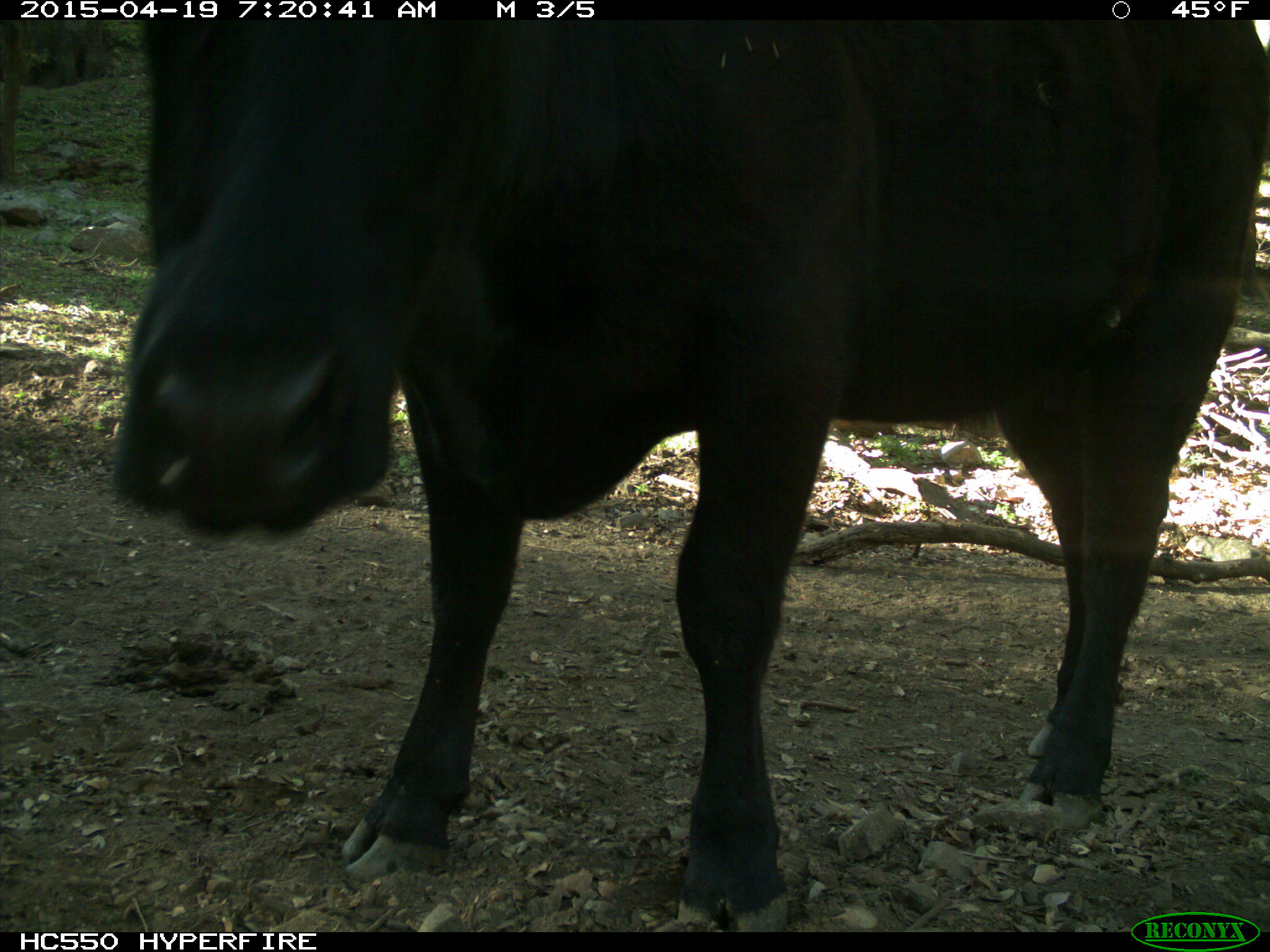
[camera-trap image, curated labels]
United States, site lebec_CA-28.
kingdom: Animalia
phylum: Chordata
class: Mammalia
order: Artiodactyla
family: Bovidae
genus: Bos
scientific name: Bos taurus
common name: domestic cow